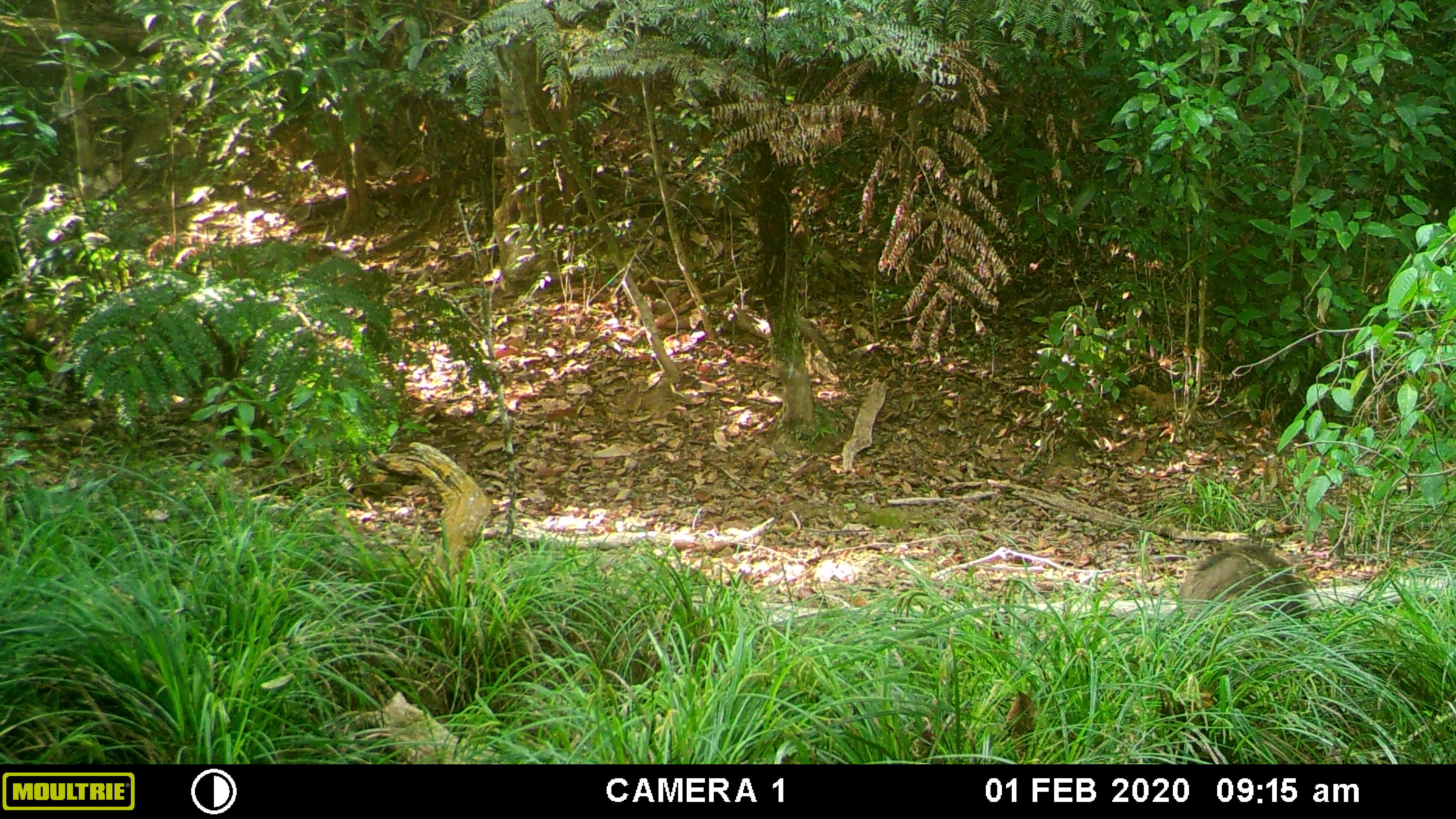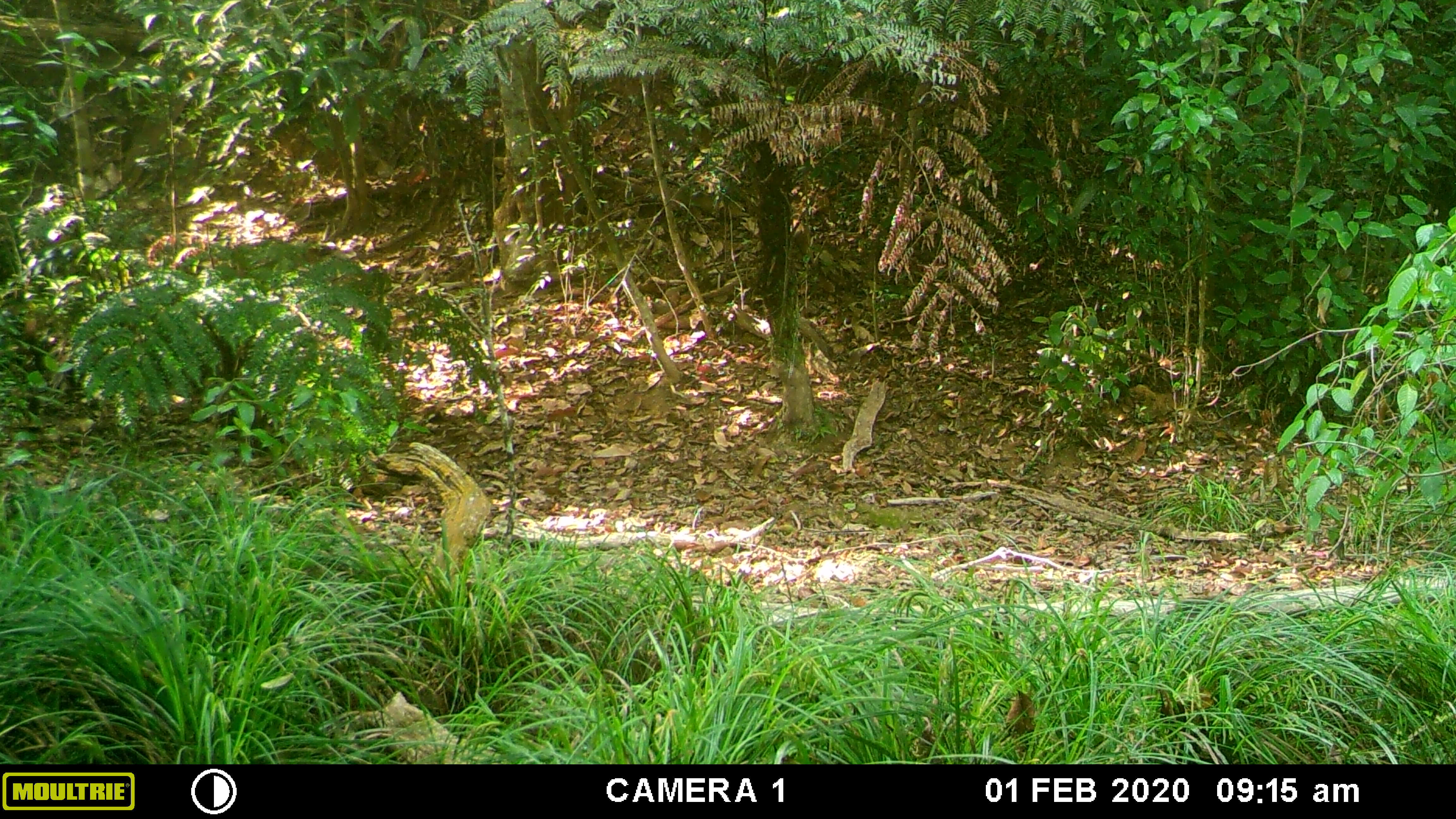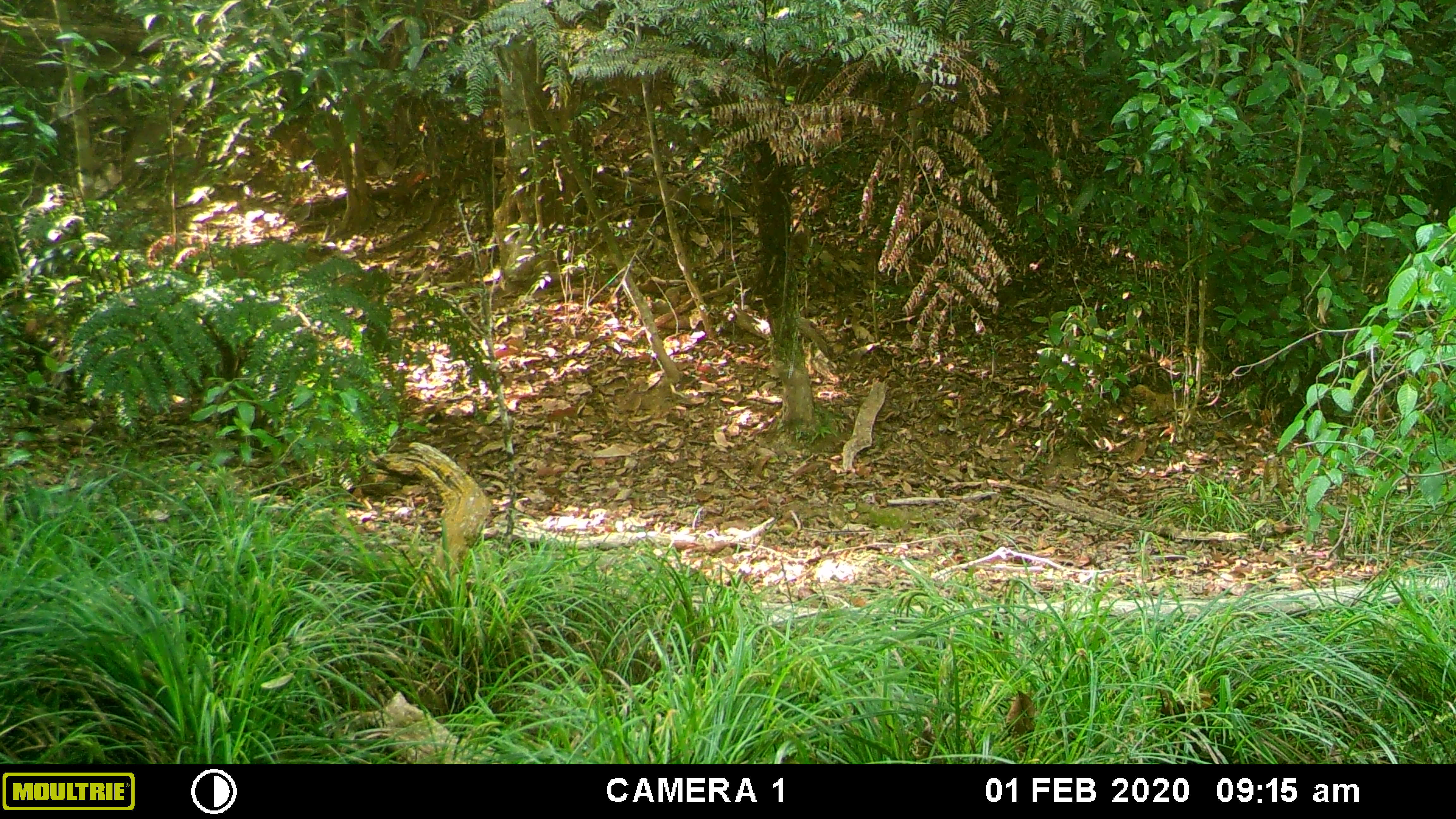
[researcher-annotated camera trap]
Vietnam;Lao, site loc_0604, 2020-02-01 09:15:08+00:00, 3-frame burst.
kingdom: Animalia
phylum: Chordata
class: Mammalia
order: Artiodactyla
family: Suidae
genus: Sus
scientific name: Sus scrofa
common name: eurasian wild pig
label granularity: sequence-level